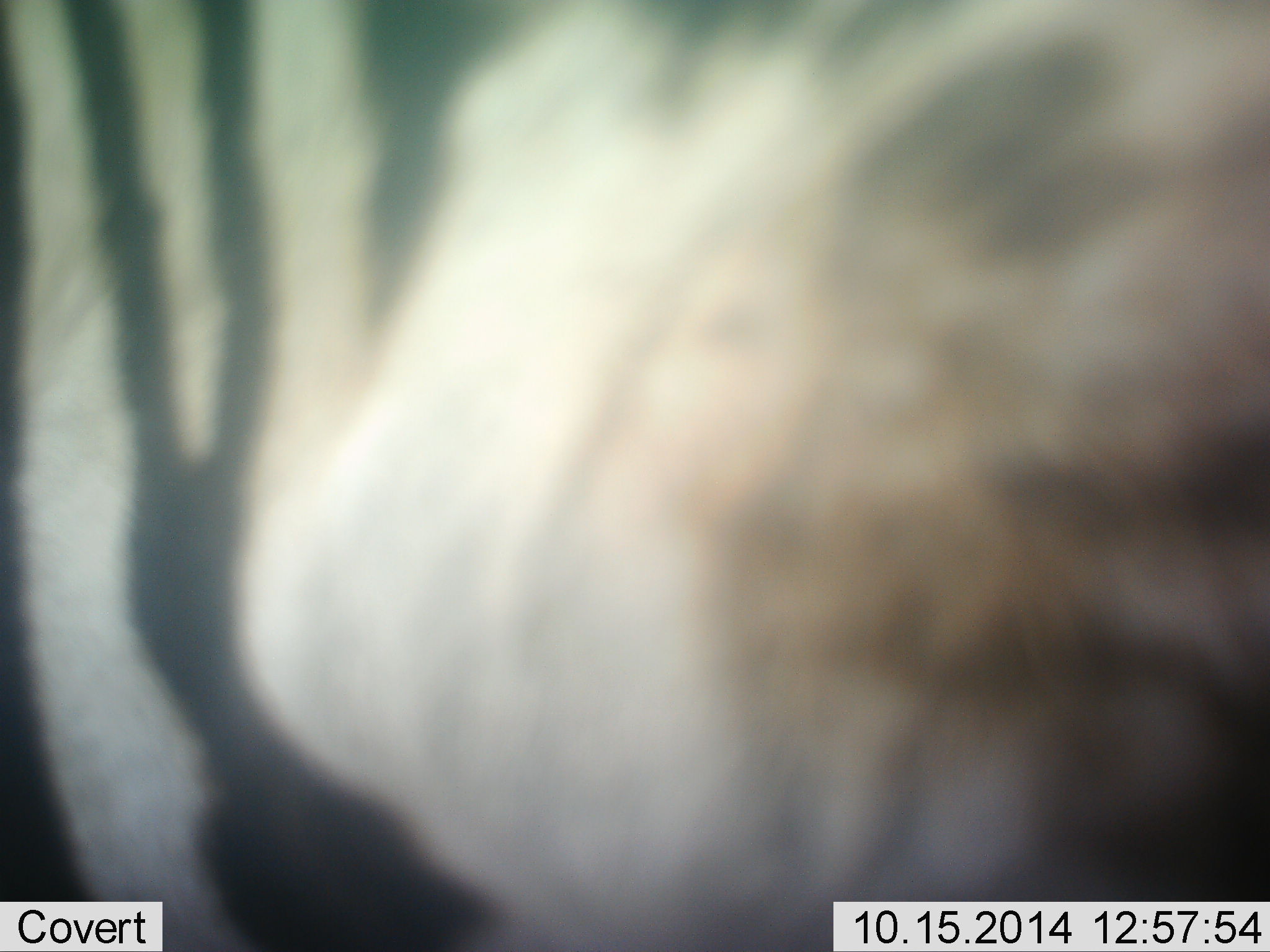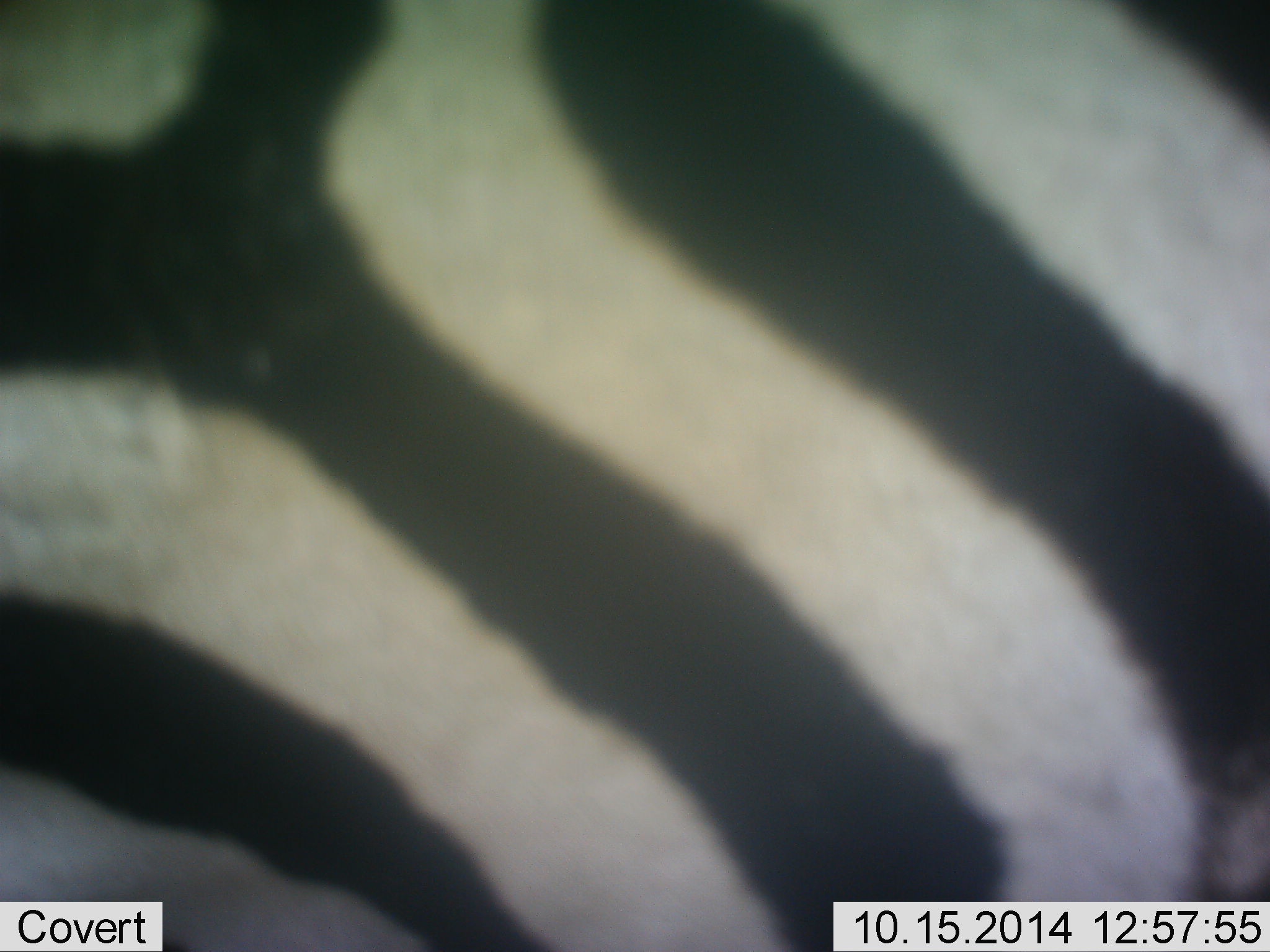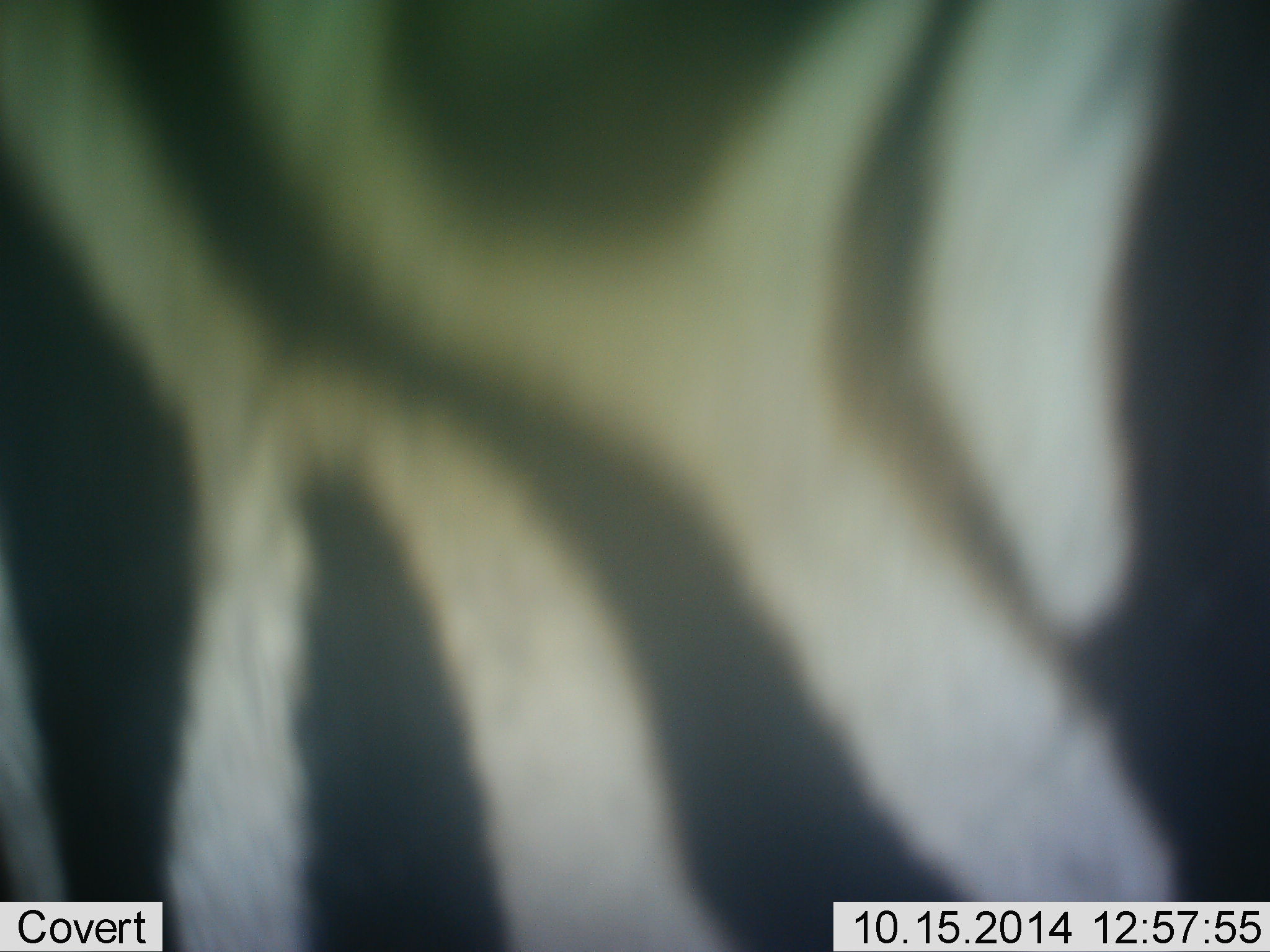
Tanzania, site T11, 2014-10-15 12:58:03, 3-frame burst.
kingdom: Animalia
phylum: Chordata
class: Mammalia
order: Perissodactyla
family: Equidae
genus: Equus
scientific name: Equus quagga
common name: plains zebra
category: zebra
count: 1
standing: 60%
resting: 0%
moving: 40%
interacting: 0%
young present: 0%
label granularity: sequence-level